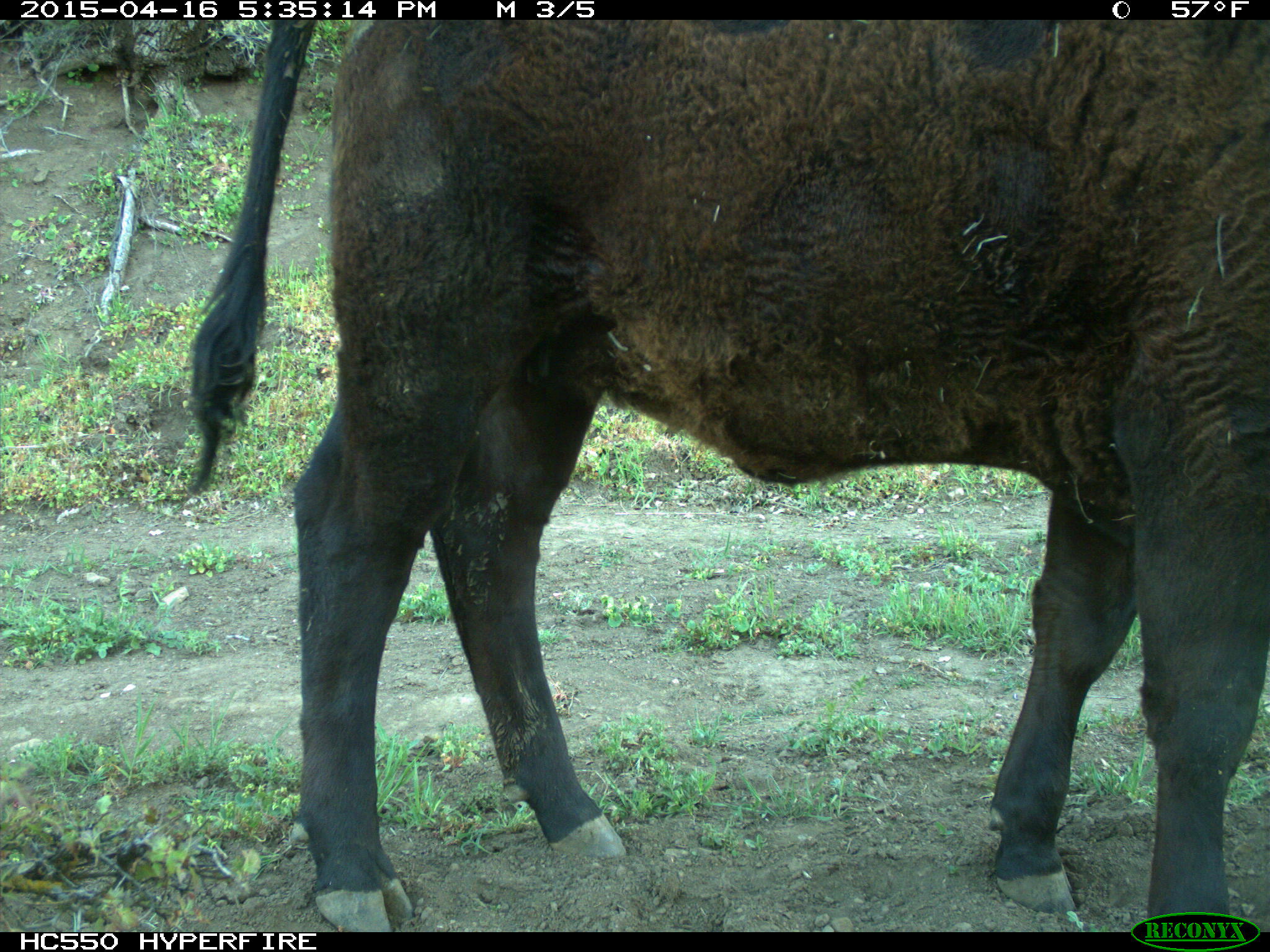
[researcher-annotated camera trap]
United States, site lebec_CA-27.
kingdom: Animalia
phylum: Chordata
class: Mammalia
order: Artiodactyla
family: Bovidae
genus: Bos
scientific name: Bos taurus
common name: domestic cow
Bos taurus (domestic cow).